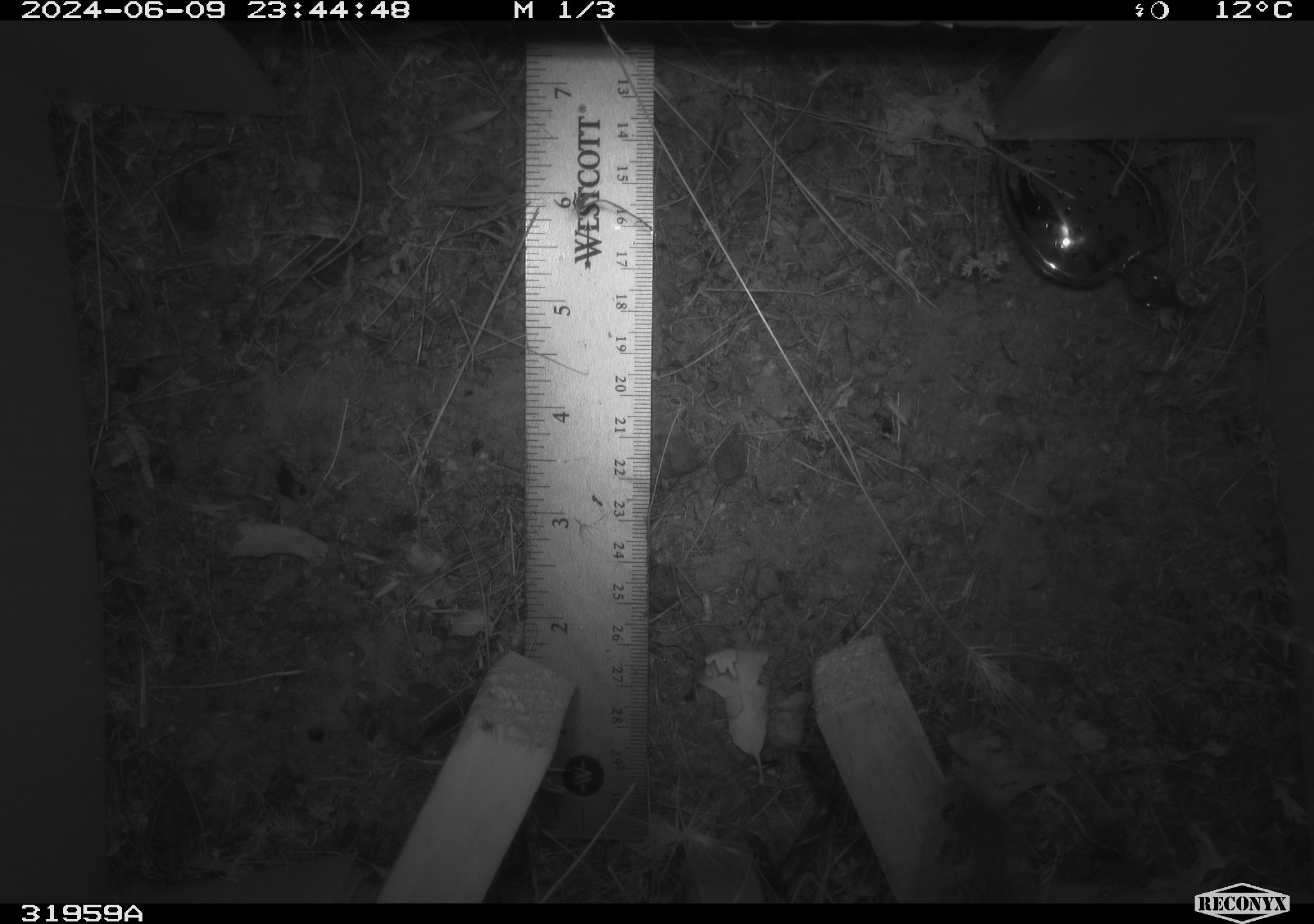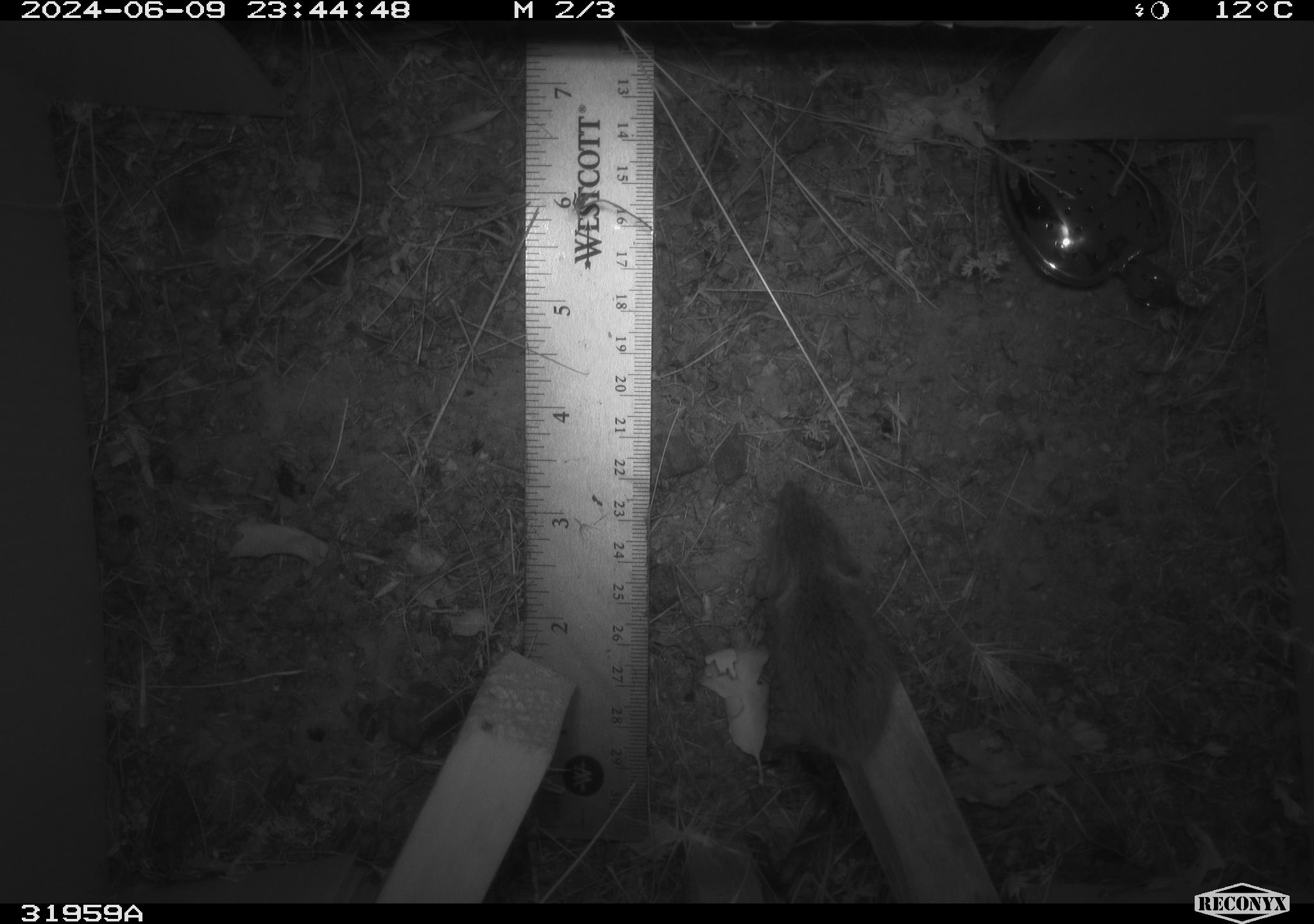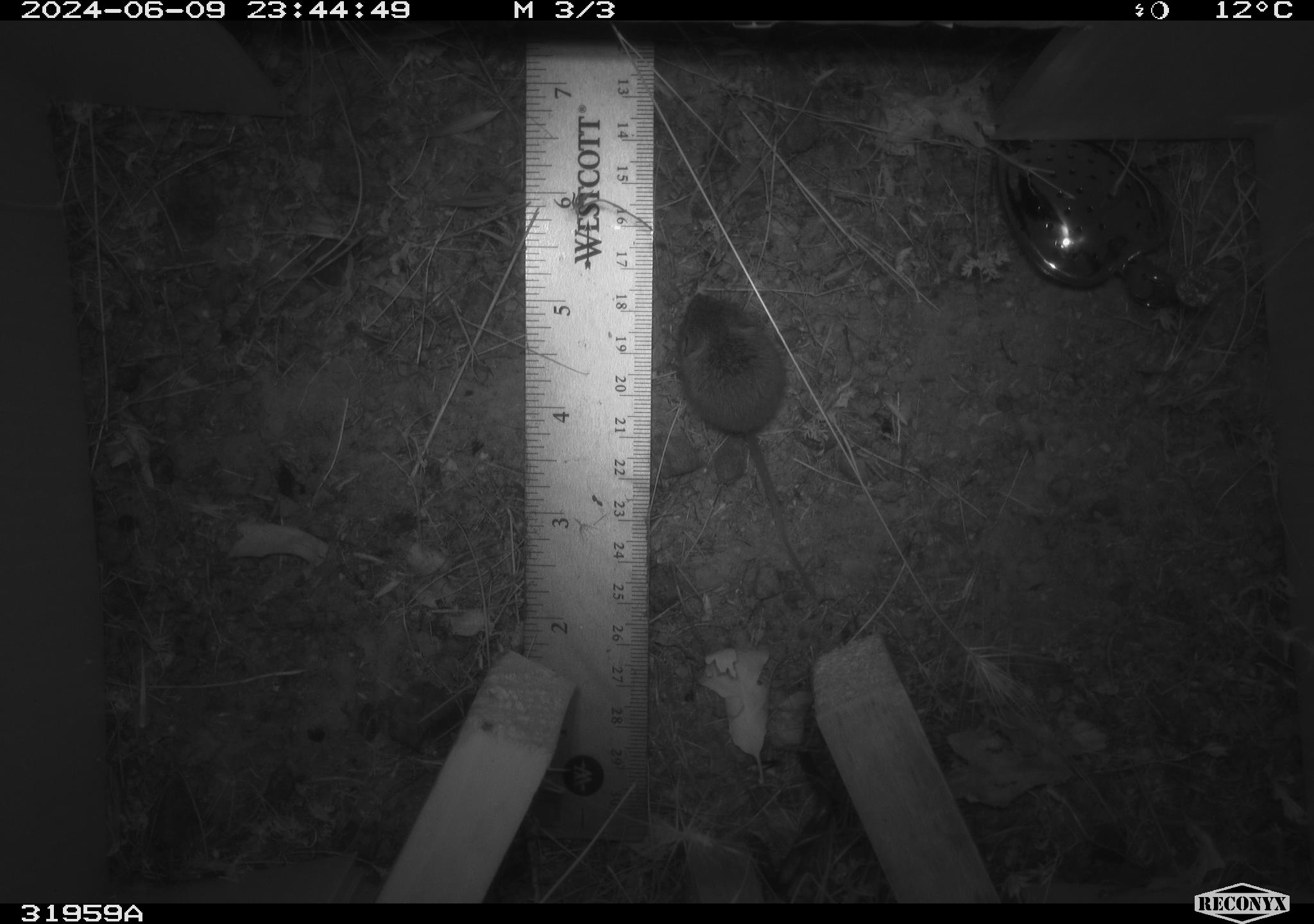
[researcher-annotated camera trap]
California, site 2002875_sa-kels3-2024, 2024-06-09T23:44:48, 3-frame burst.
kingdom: Animalia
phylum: Chordata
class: Mammalia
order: Rodentia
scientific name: Rodentia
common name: mouse species